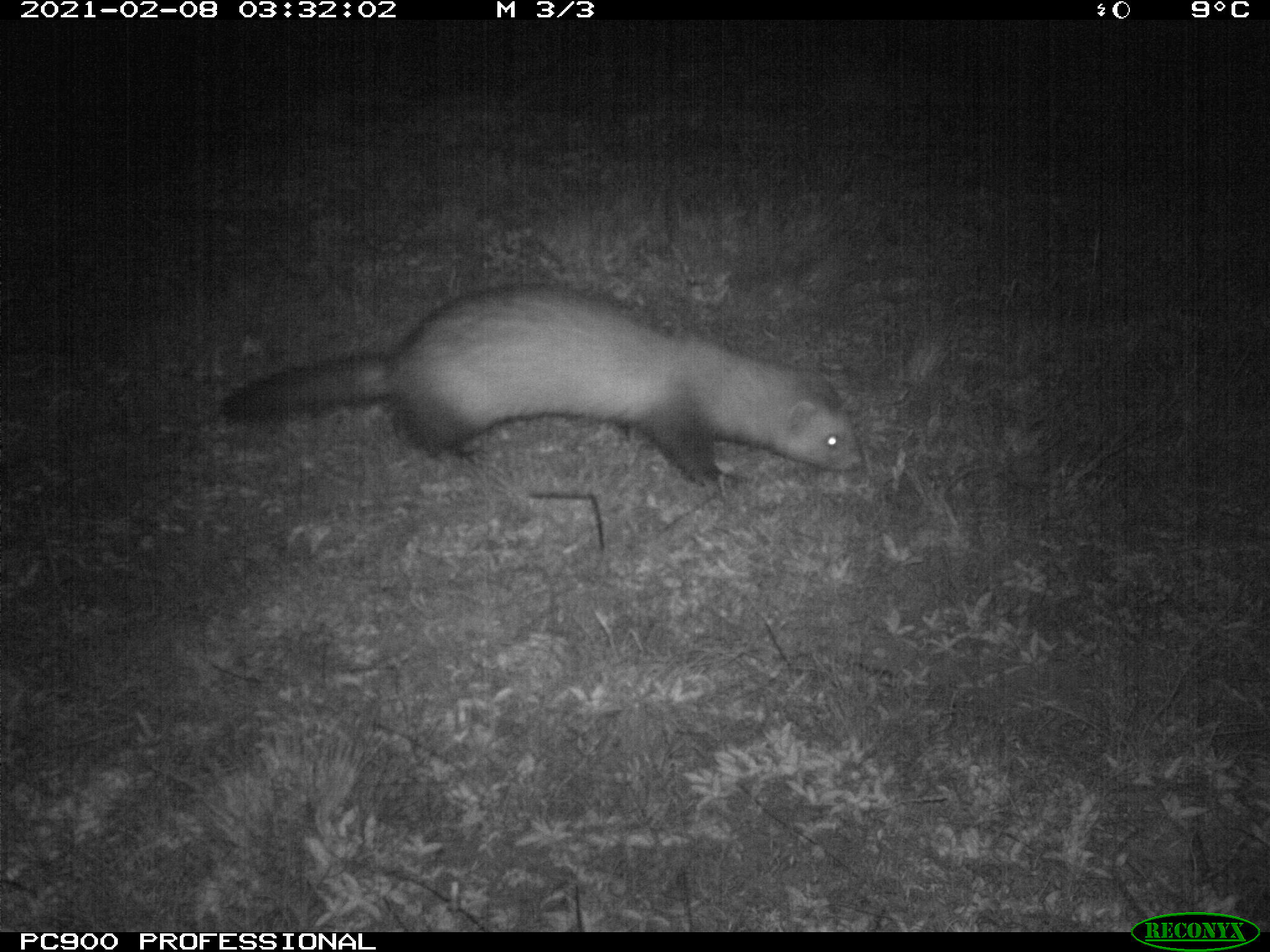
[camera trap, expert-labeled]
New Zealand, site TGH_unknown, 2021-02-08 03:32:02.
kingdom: Animalia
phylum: Chordata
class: Mammalia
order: Carnivora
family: Mustelidae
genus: Mustela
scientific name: Mustela furo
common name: ferret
Ferret (Mustela furo).